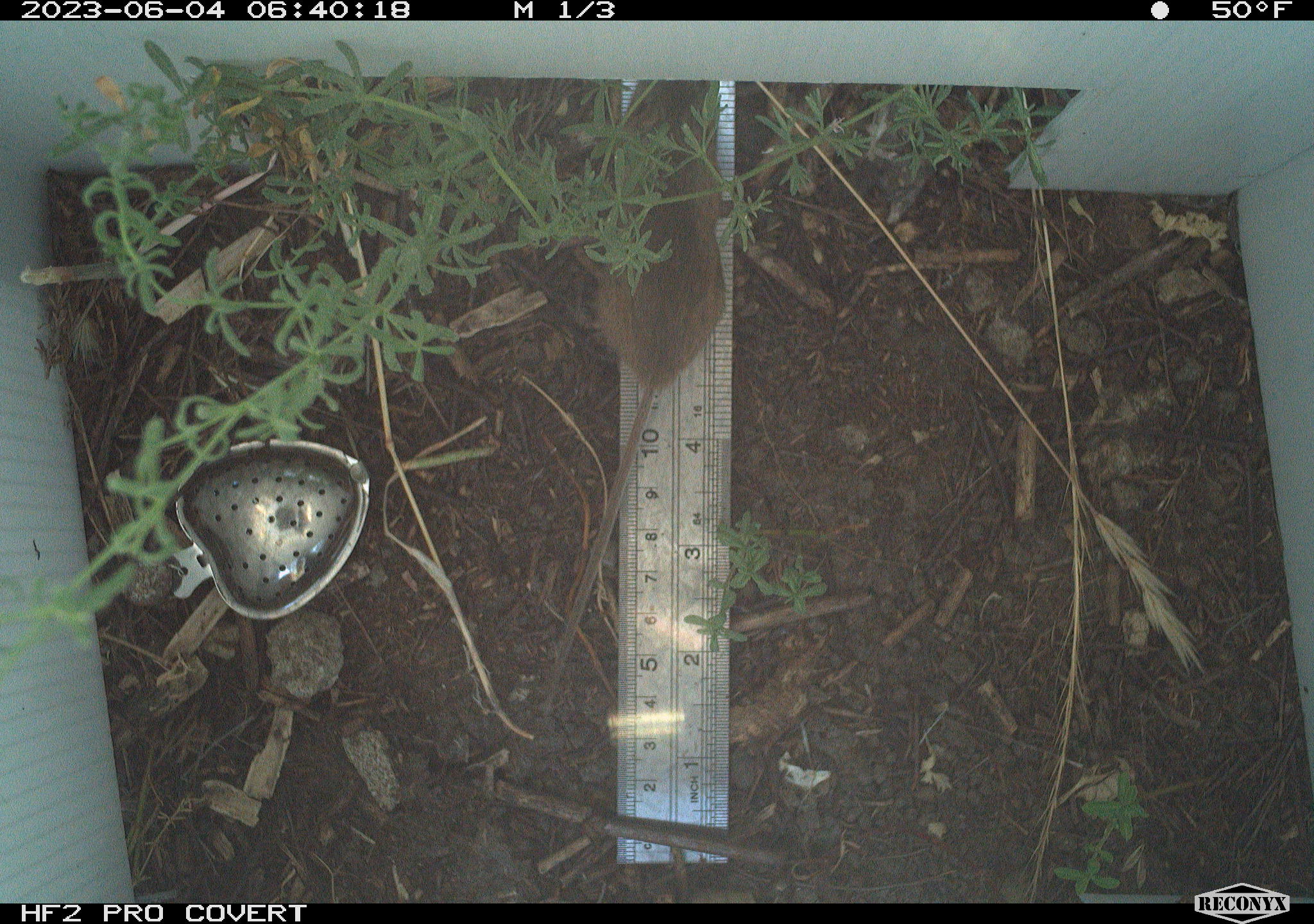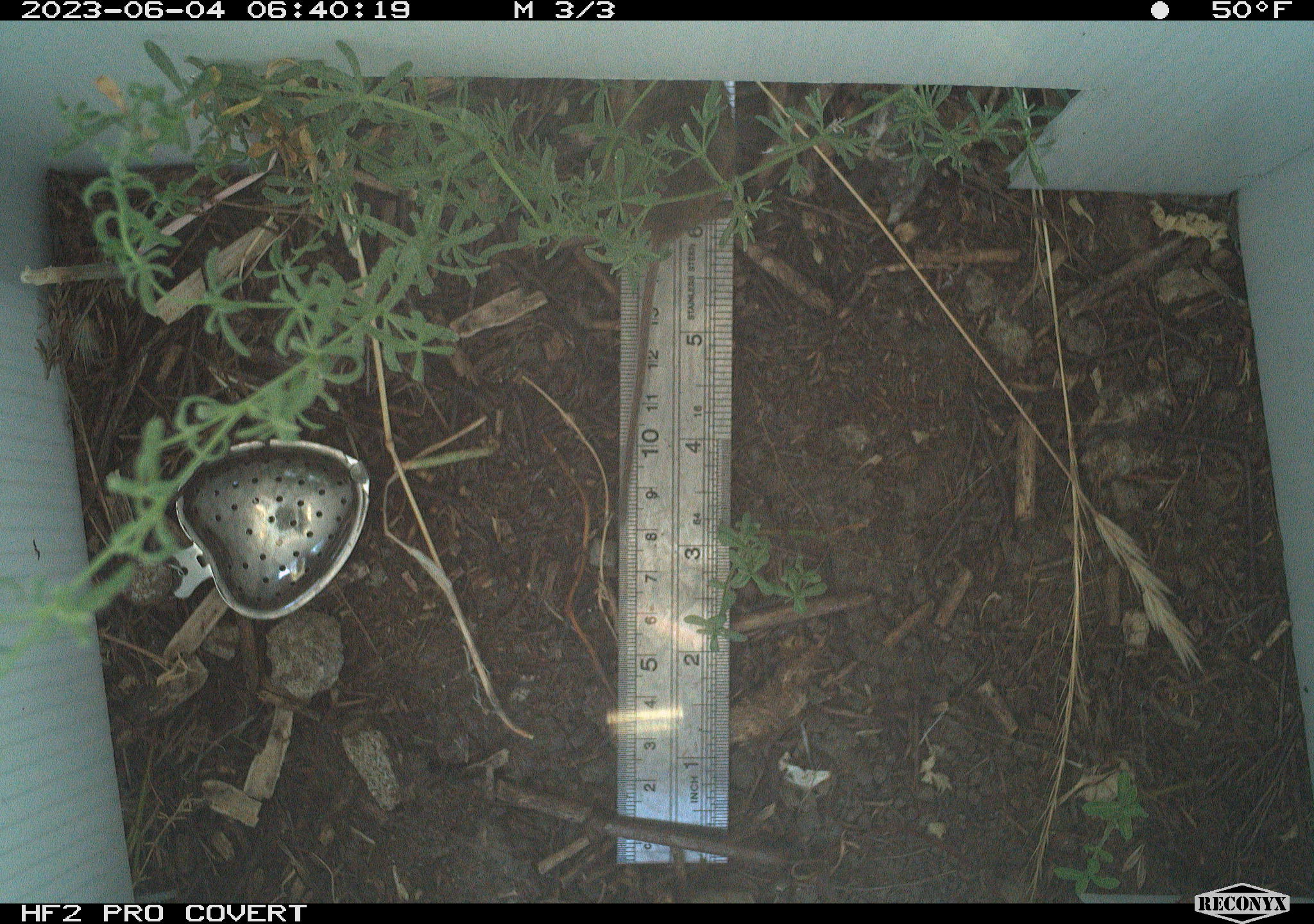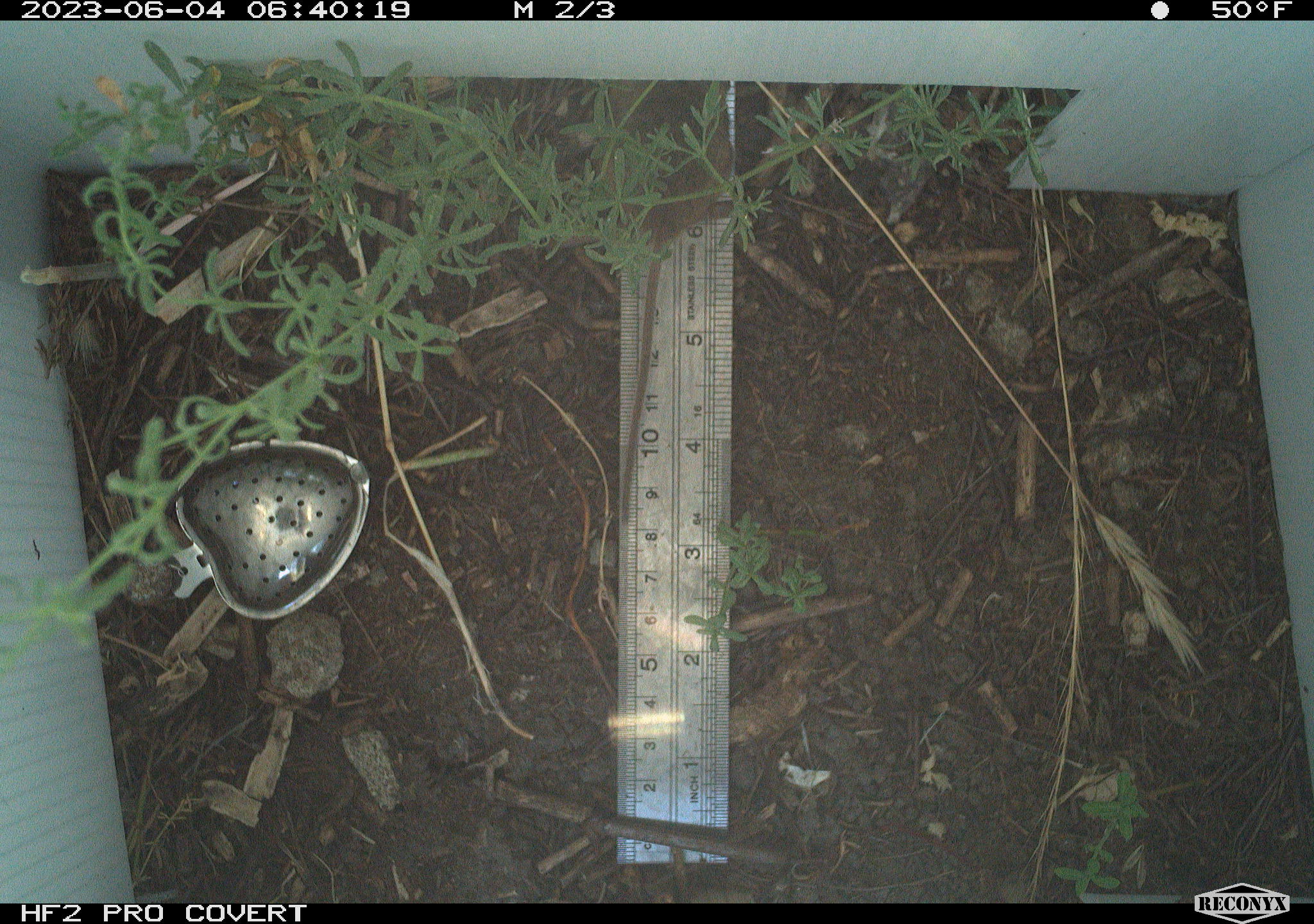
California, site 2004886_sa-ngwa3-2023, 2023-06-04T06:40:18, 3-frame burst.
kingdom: Animalia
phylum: Chordata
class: Mammalia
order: Rodentia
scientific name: Rodentia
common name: mouse species